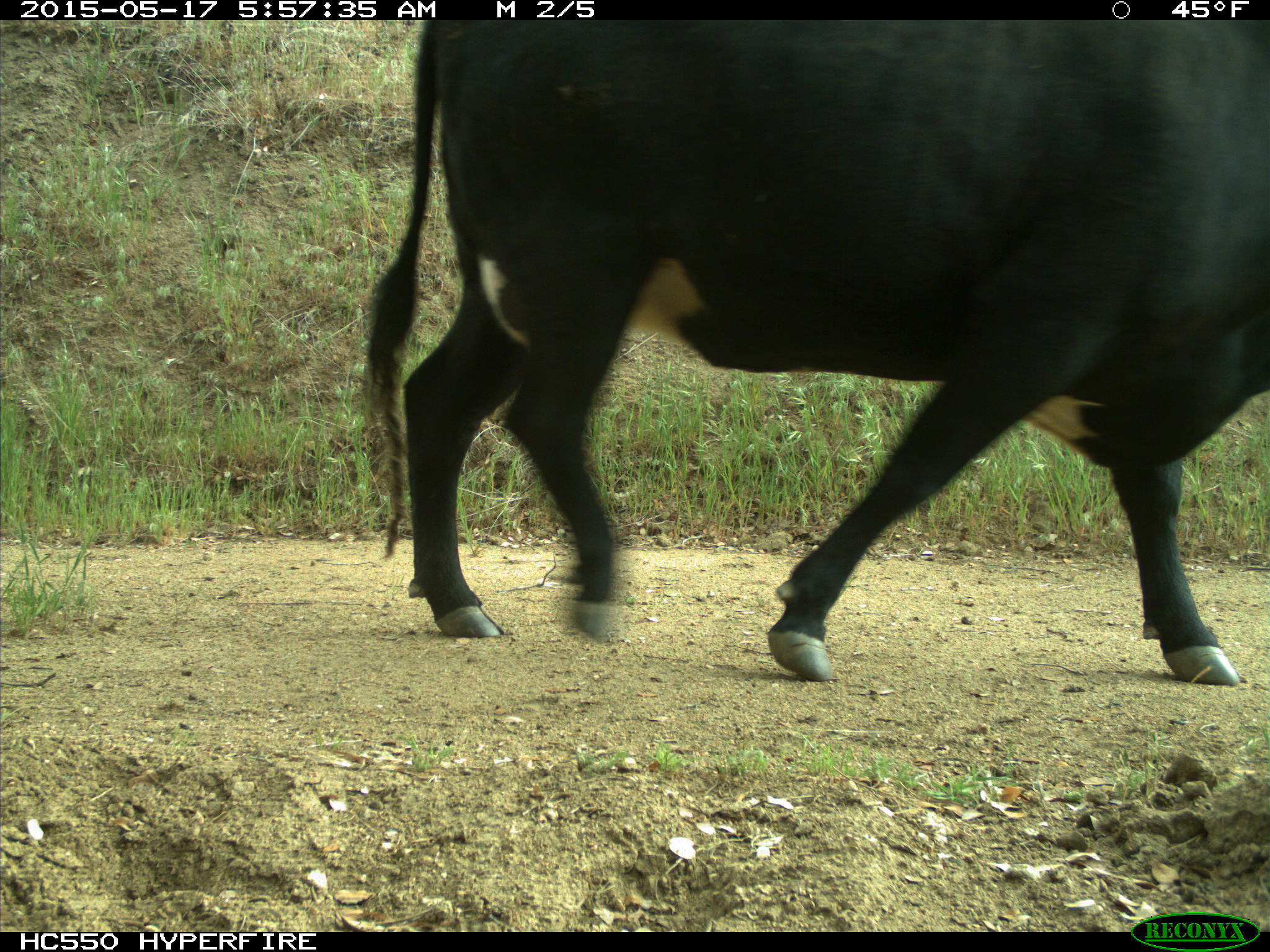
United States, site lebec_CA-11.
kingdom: Animalia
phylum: Chordata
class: Mammalia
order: Artiodactyla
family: Bovidae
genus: Bos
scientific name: Bos taurus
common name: domestic cow